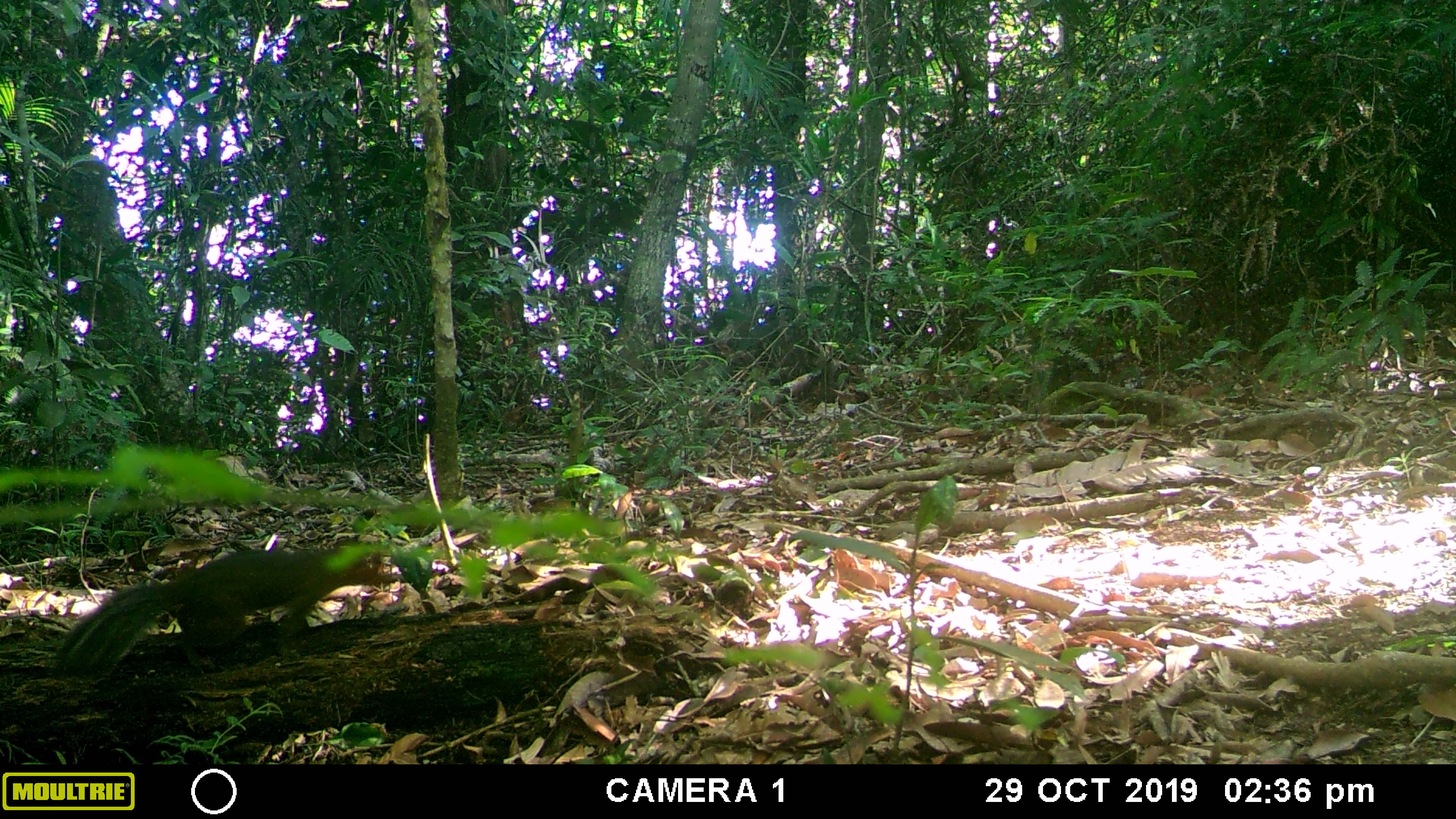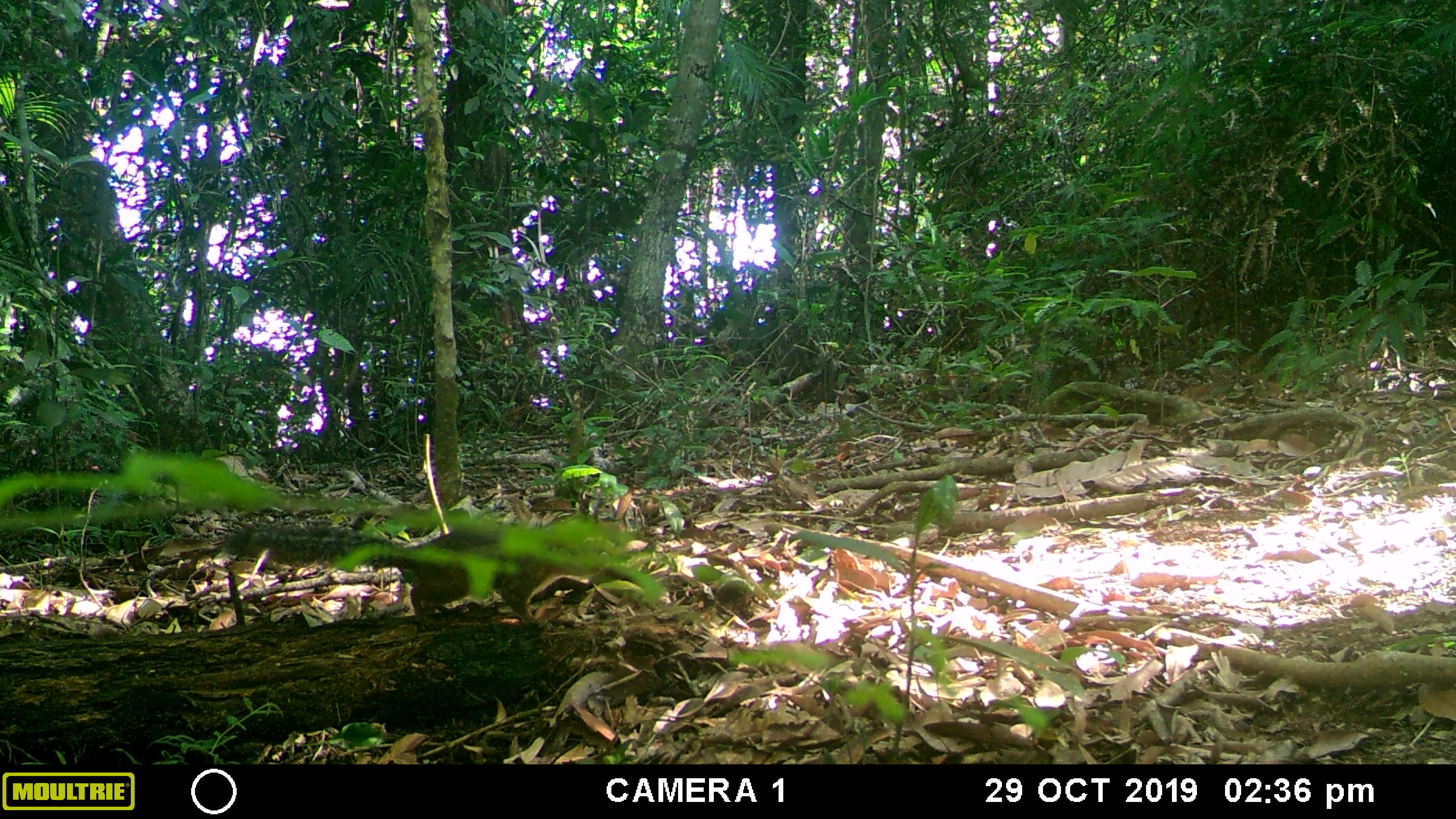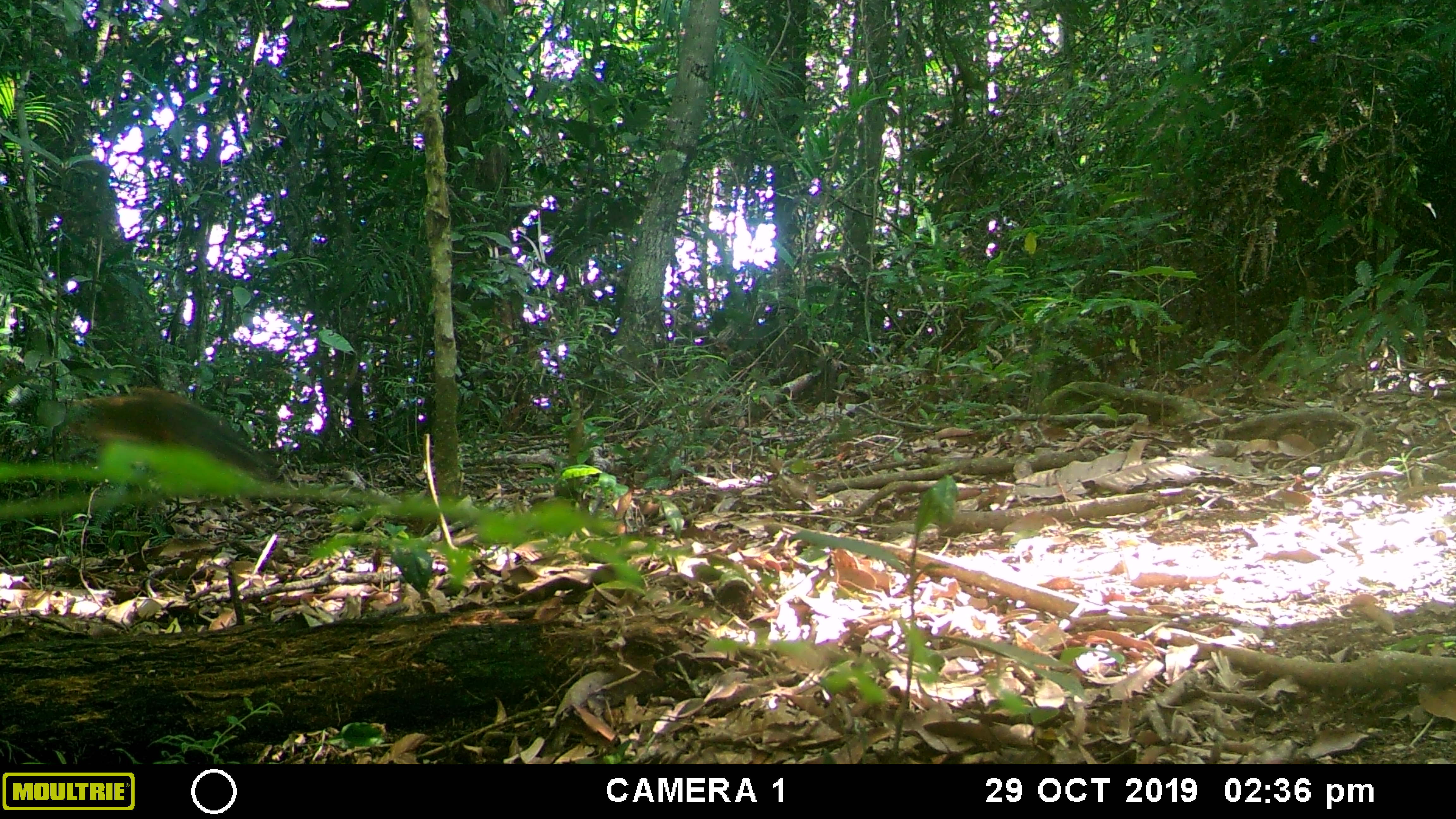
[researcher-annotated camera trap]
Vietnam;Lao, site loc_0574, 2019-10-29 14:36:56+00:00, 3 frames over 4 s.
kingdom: Animalia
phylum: Chordata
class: Mammalia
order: Rodentia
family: Sciuridae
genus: Dremomys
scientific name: Dremomys rufigenis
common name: red-cheeked squirrel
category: red cheeked squirrel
Red cheeked squirrel (red-cheeked squirrel) (Dremomys rufigenis). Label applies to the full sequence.